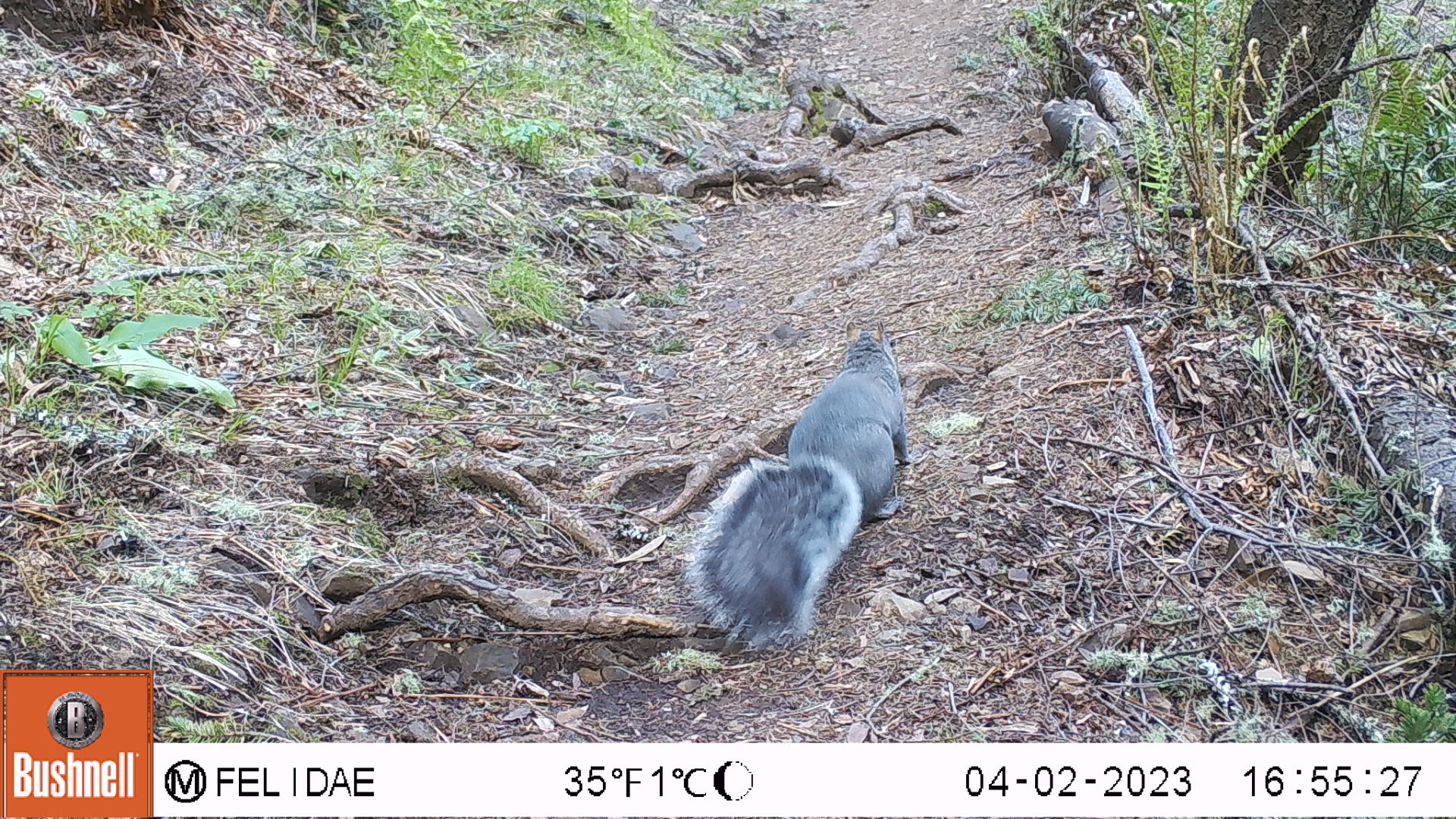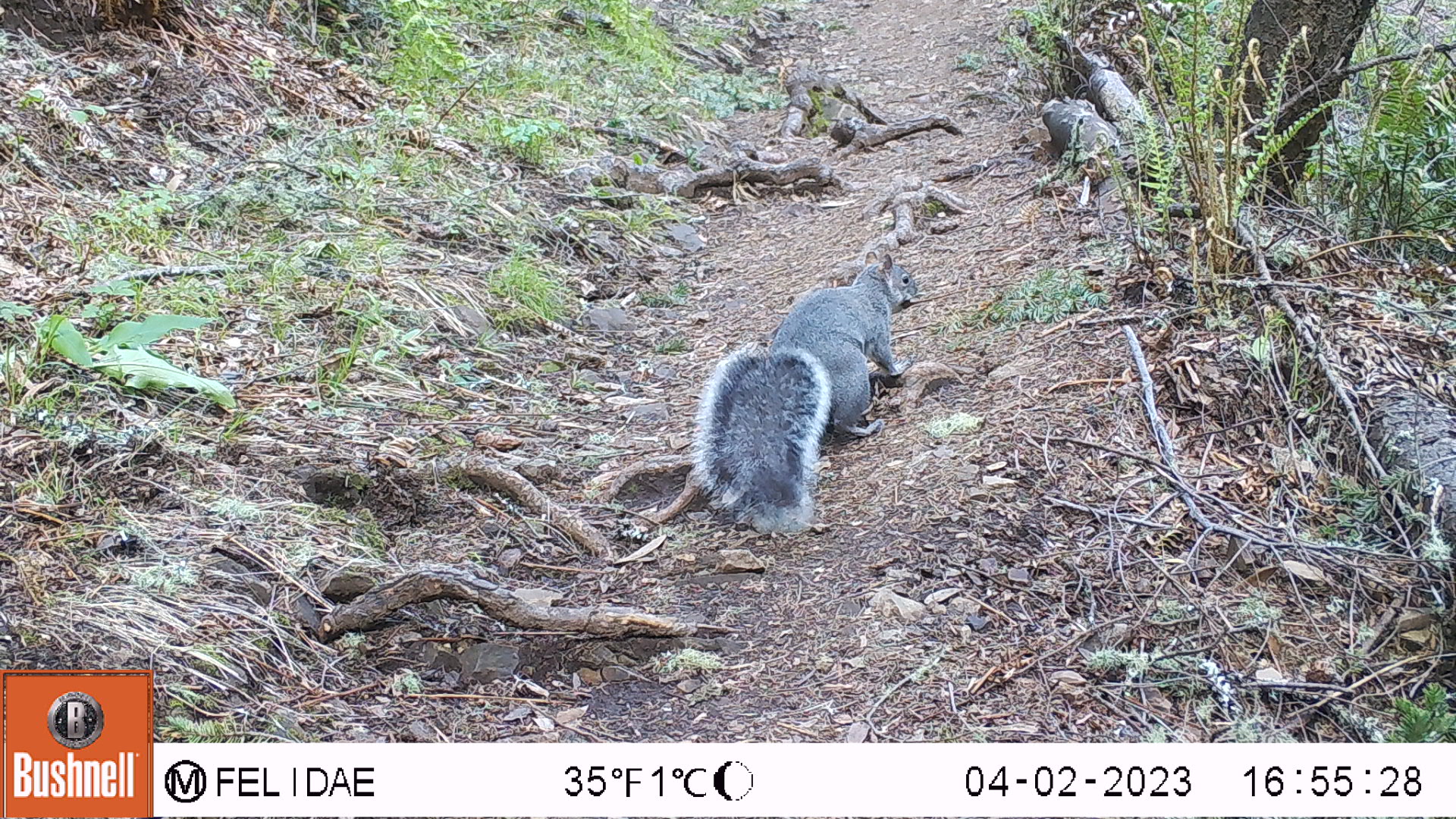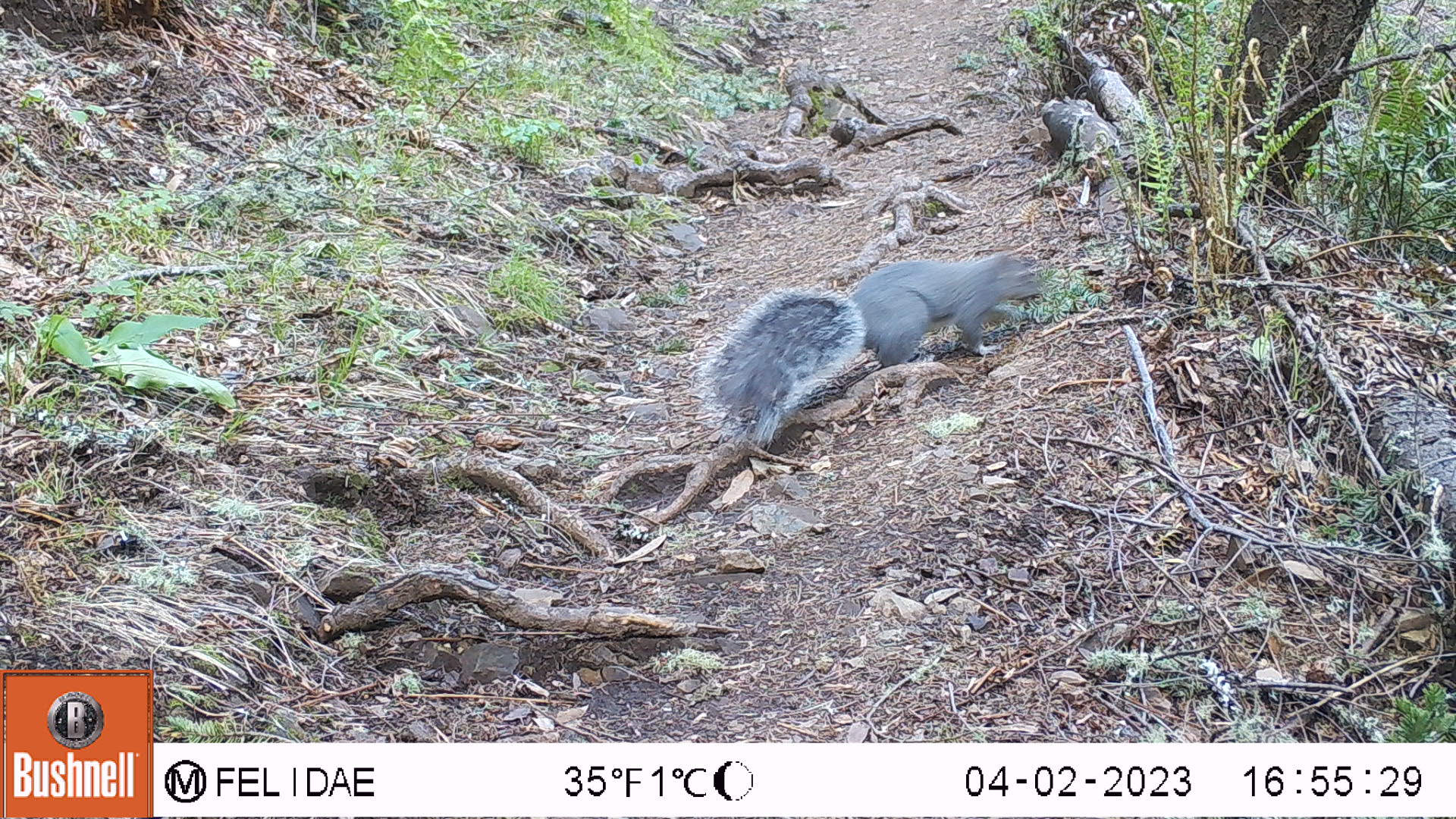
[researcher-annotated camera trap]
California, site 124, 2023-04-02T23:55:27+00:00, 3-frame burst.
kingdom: Animalia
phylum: Chordata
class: Mammalia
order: Rodentia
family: Sciuridae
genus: Sciurus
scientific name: Sciurus griseus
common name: western gray squirrel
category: western grey squirrel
Western grey squirrel (western gray squirrel) (Sciurus griseus).